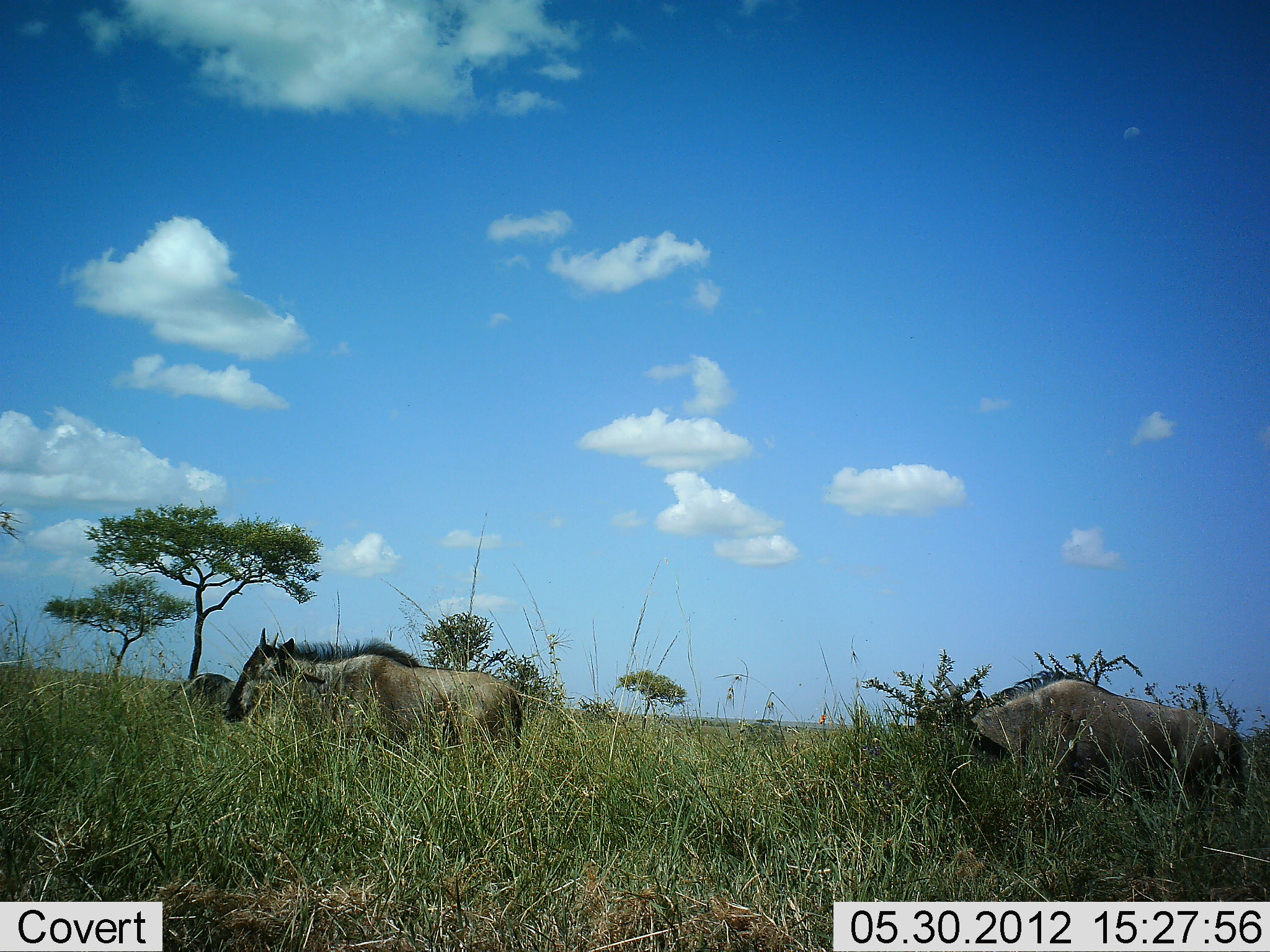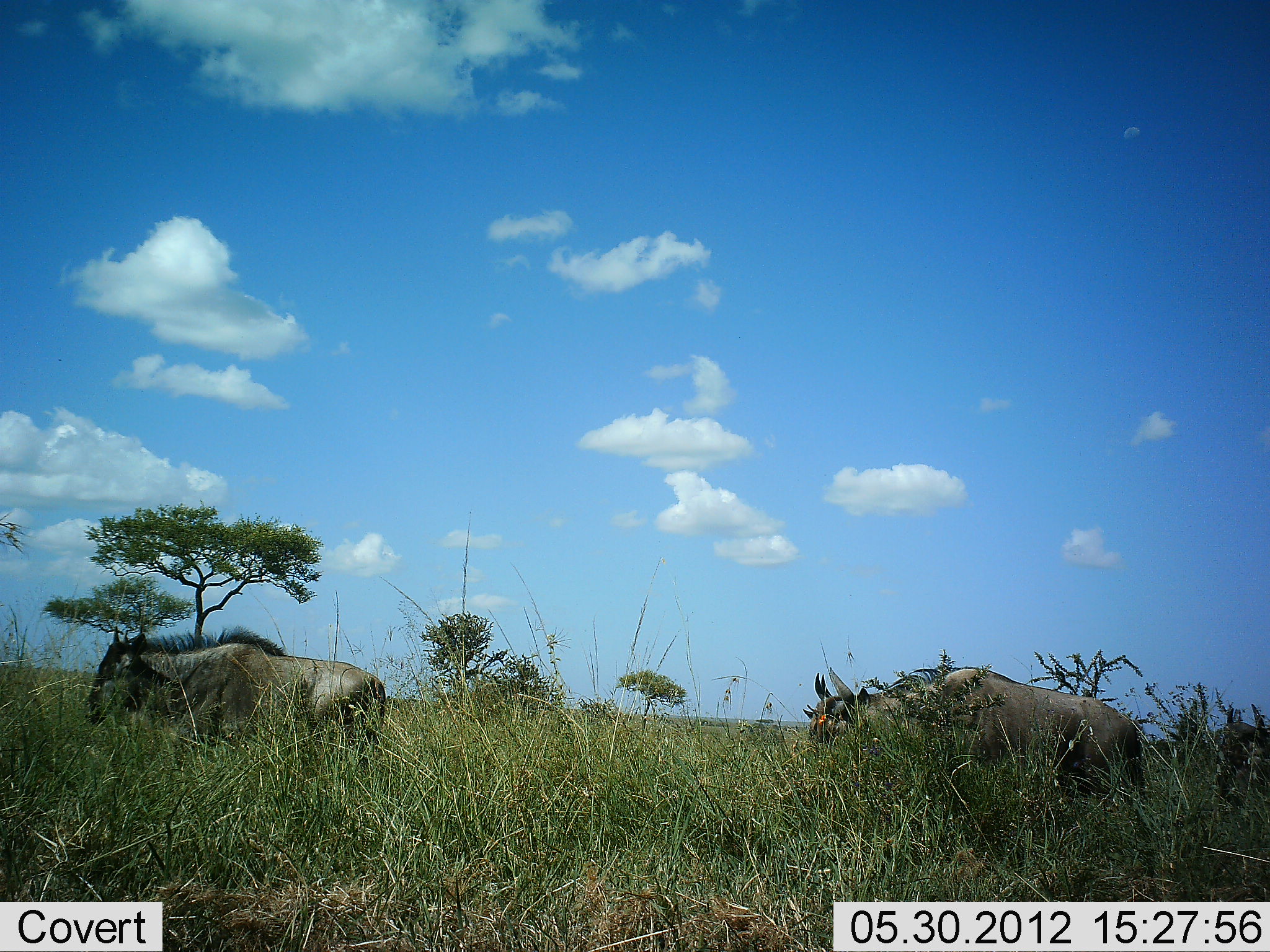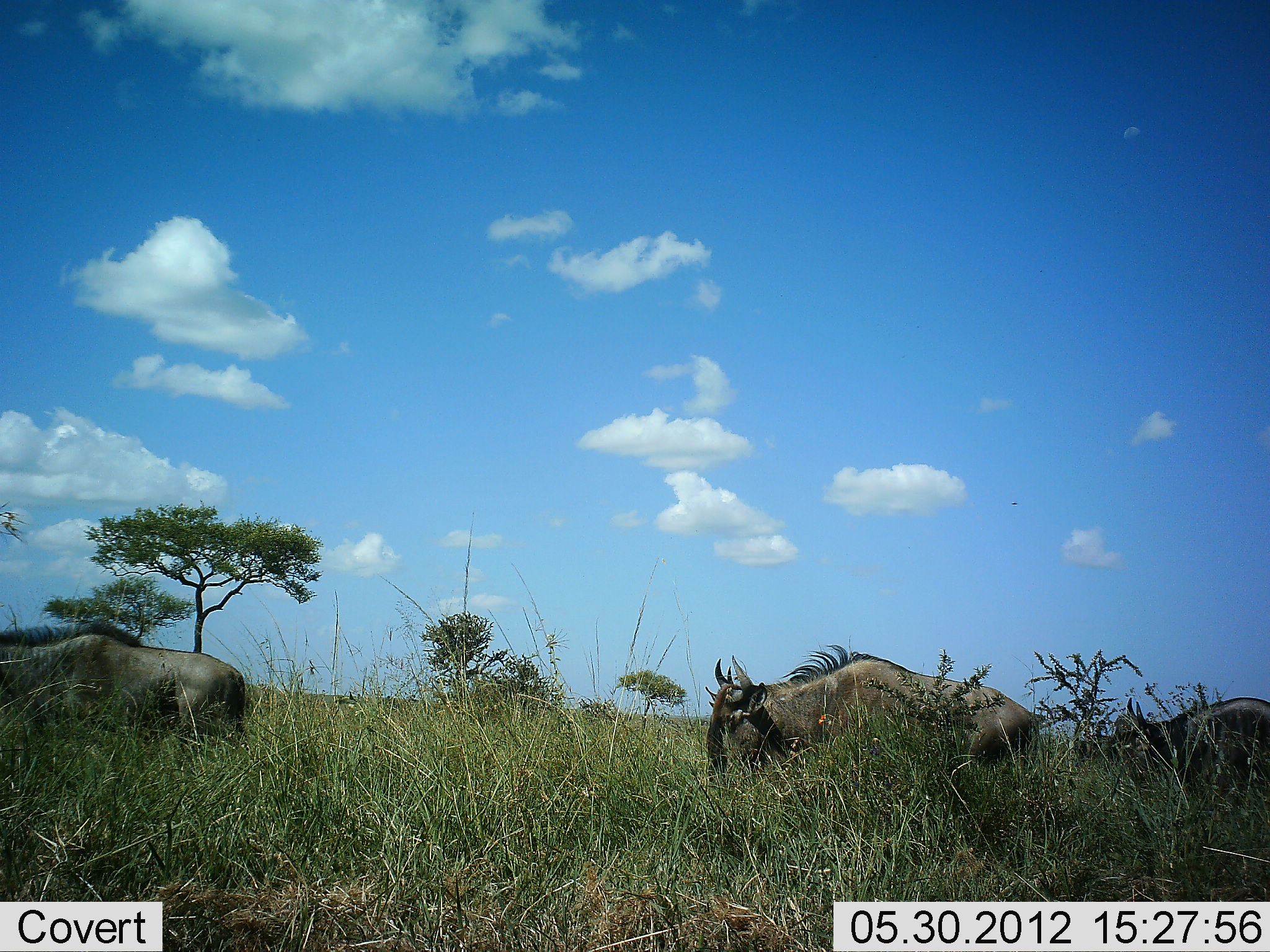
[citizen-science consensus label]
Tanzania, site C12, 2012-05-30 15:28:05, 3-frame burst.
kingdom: Animalia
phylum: Chordata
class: Mammalia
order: Artiodactyla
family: Bovidae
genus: Connochaetes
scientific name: Connochaetes taurinus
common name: blue wildebeest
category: wildebeest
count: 3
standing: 10%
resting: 0%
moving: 100%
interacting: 0%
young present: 0%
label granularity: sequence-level